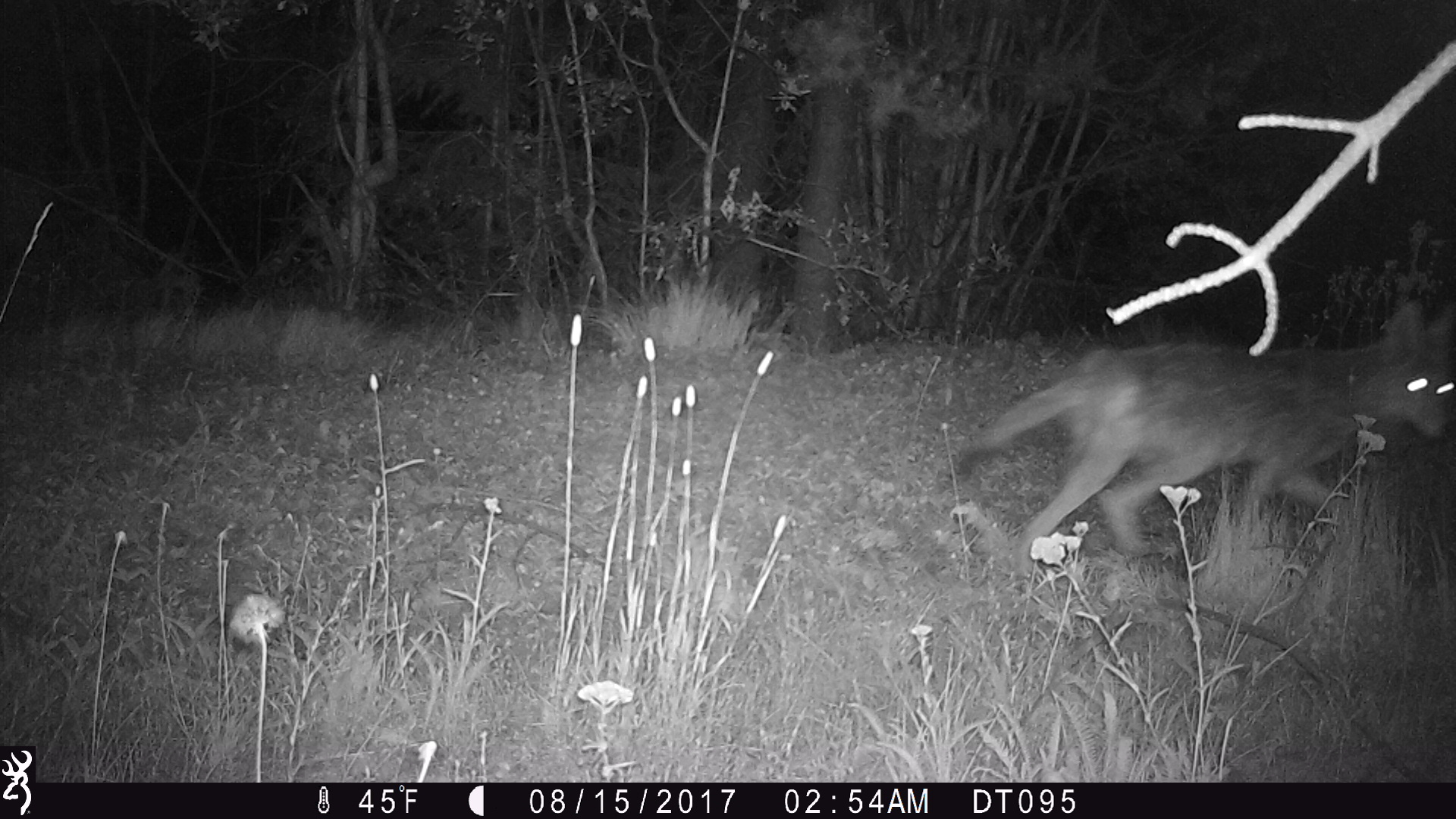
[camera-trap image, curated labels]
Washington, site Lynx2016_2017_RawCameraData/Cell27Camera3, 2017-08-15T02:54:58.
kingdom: Animalia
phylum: Chordata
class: Mammalia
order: Carnivora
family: Canidae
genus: Canis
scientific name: Canis latrans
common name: coyote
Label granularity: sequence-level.